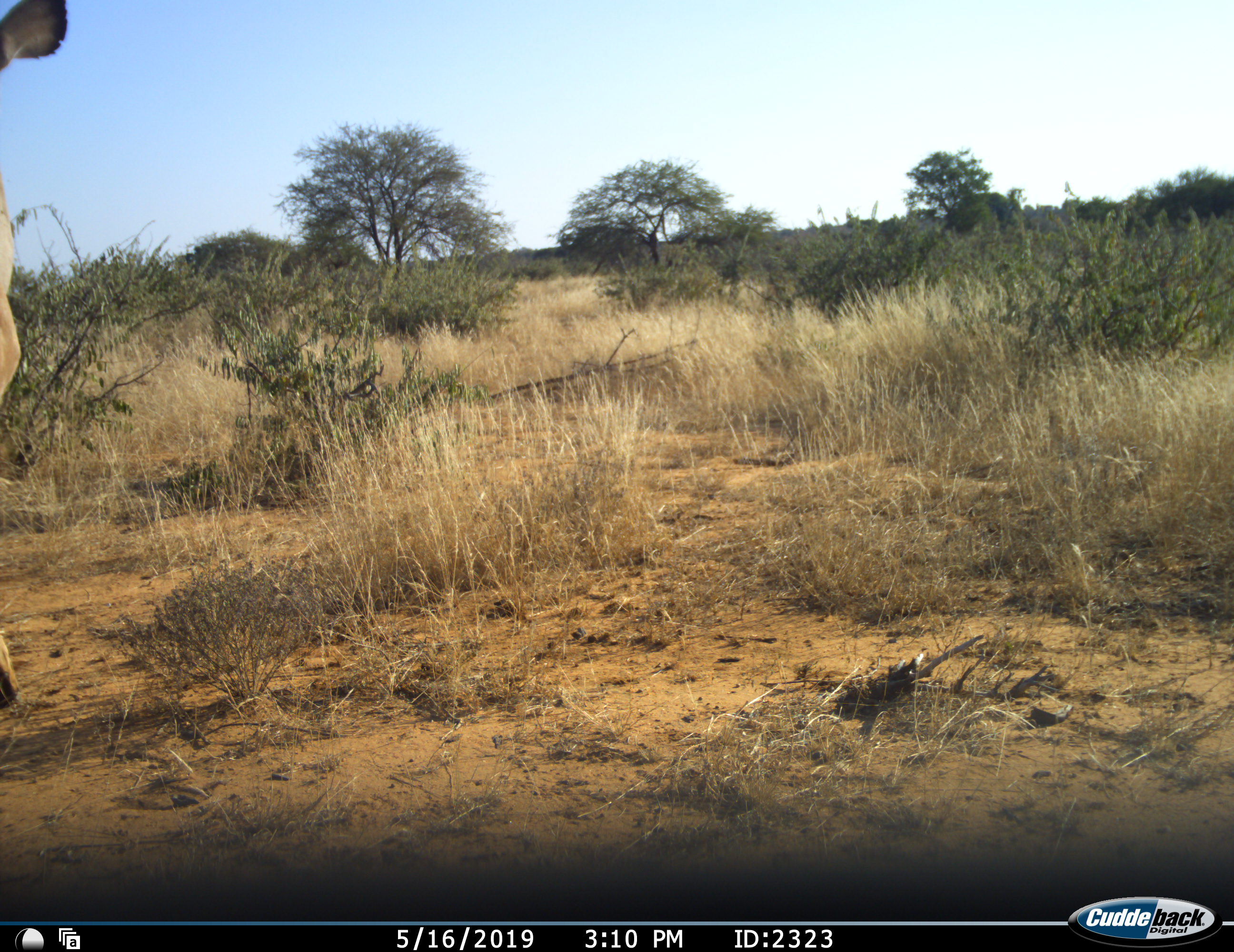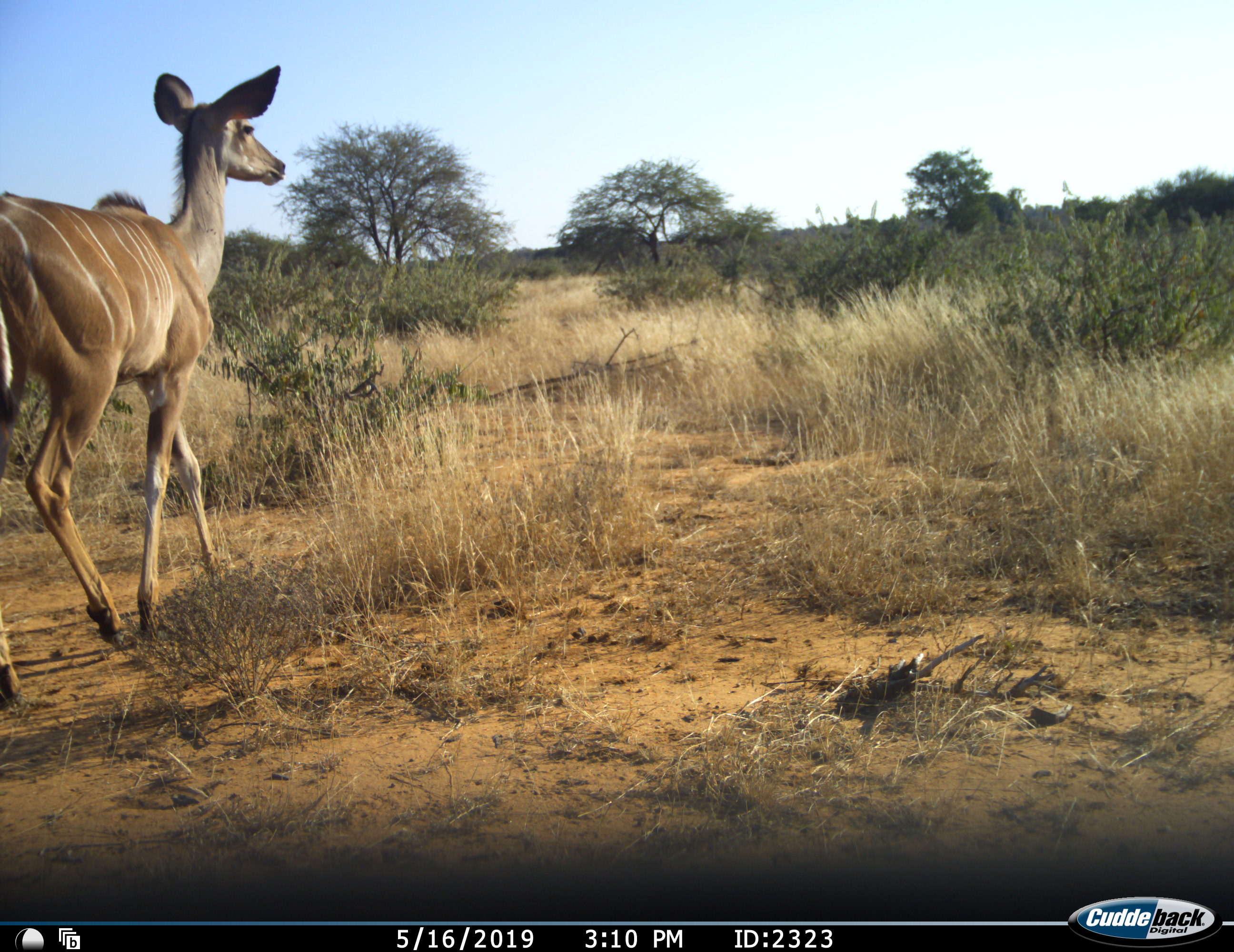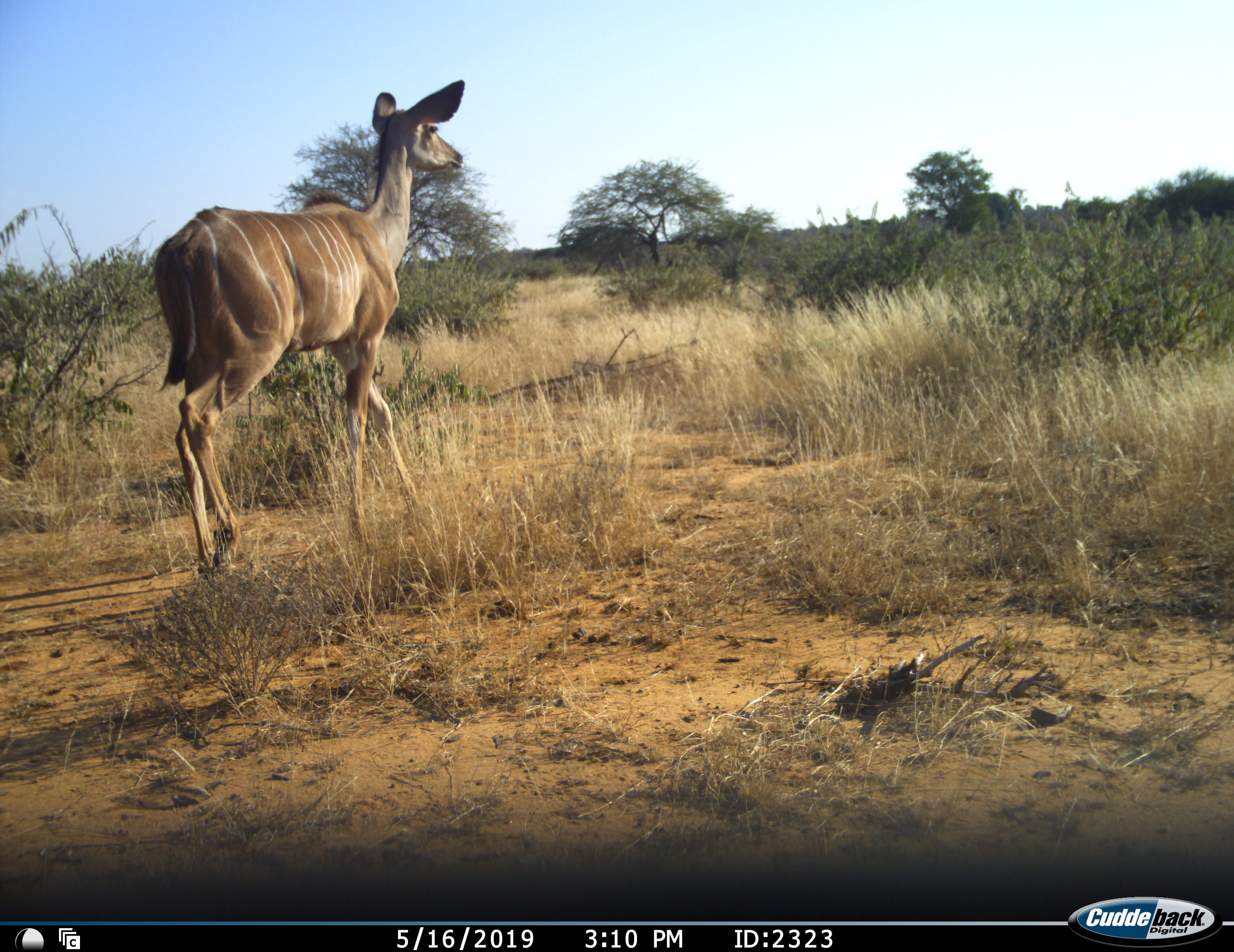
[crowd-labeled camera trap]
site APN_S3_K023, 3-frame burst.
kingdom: Animalia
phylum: Chordata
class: Mammalia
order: Artiodactyla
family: Bovidae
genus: Tragelaphus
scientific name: Tragelaphus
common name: kudu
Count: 1.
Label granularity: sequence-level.